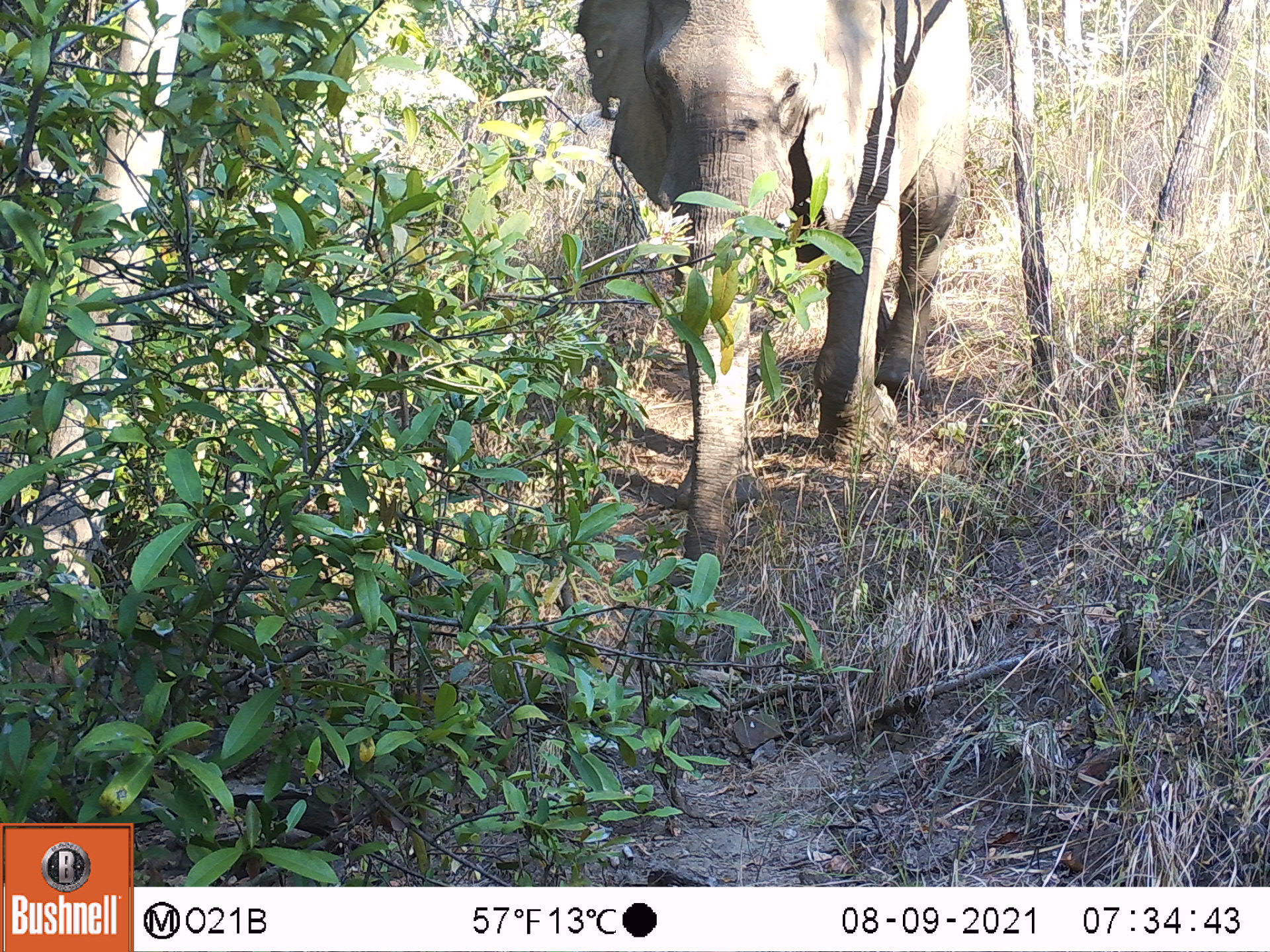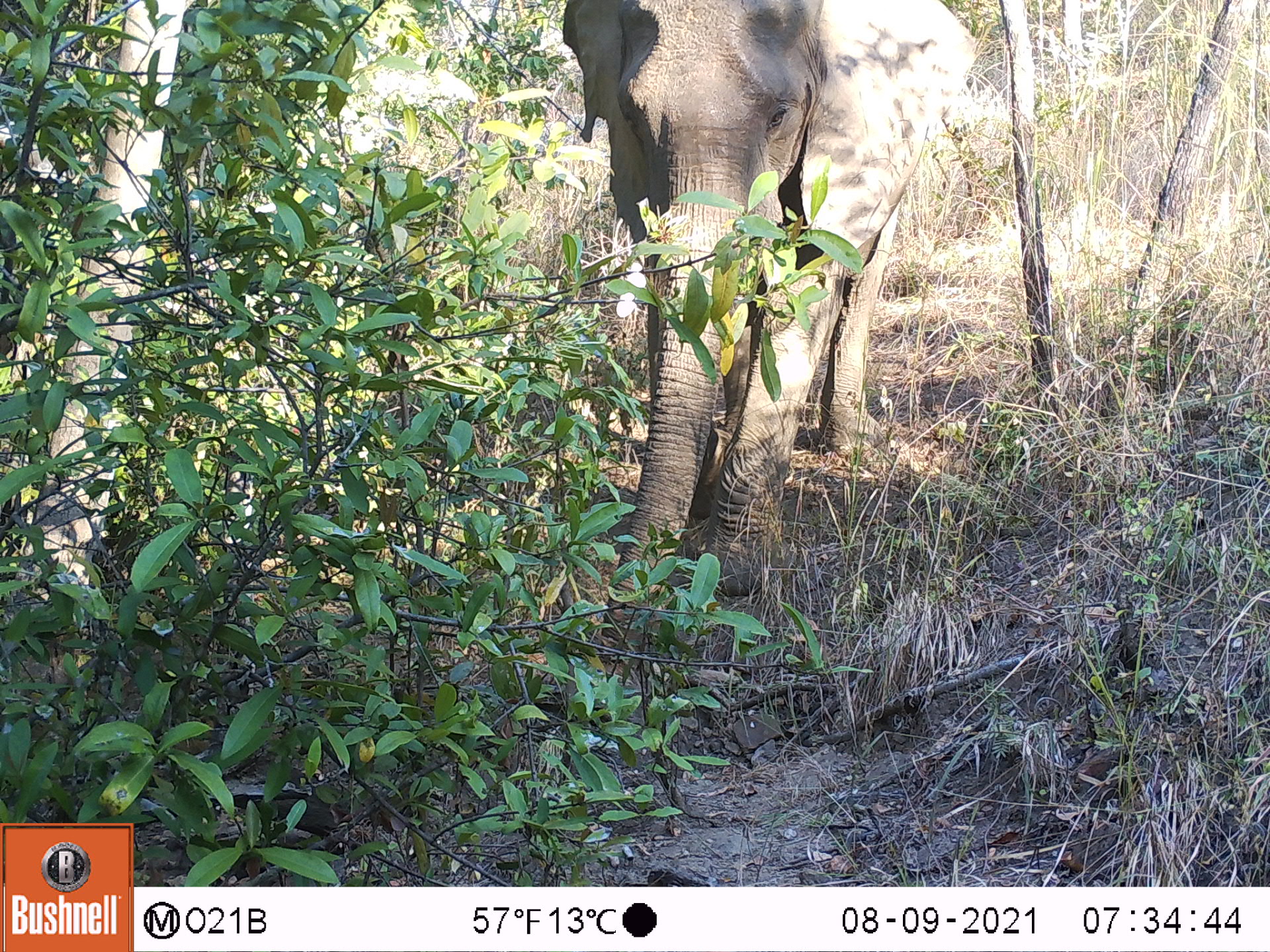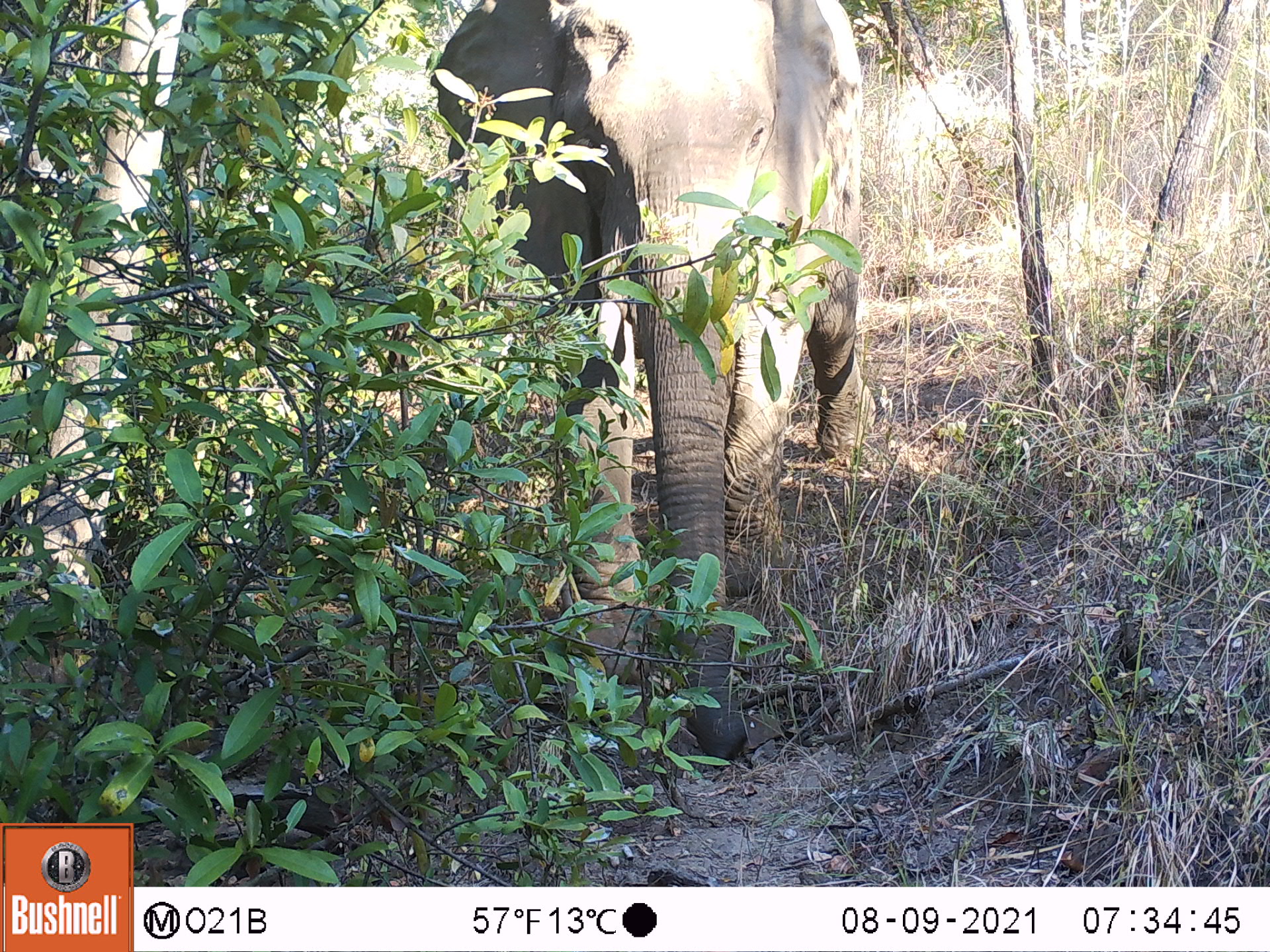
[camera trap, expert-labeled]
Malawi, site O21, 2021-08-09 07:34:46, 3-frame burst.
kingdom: Animalia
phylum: Chordata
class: Mammalia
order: Proboscidea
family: Elephantidae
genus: Loxodonta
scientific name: Loxodonta africana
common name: african savanna elephant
African savanna elephant (Loxodonta africana), count 1.